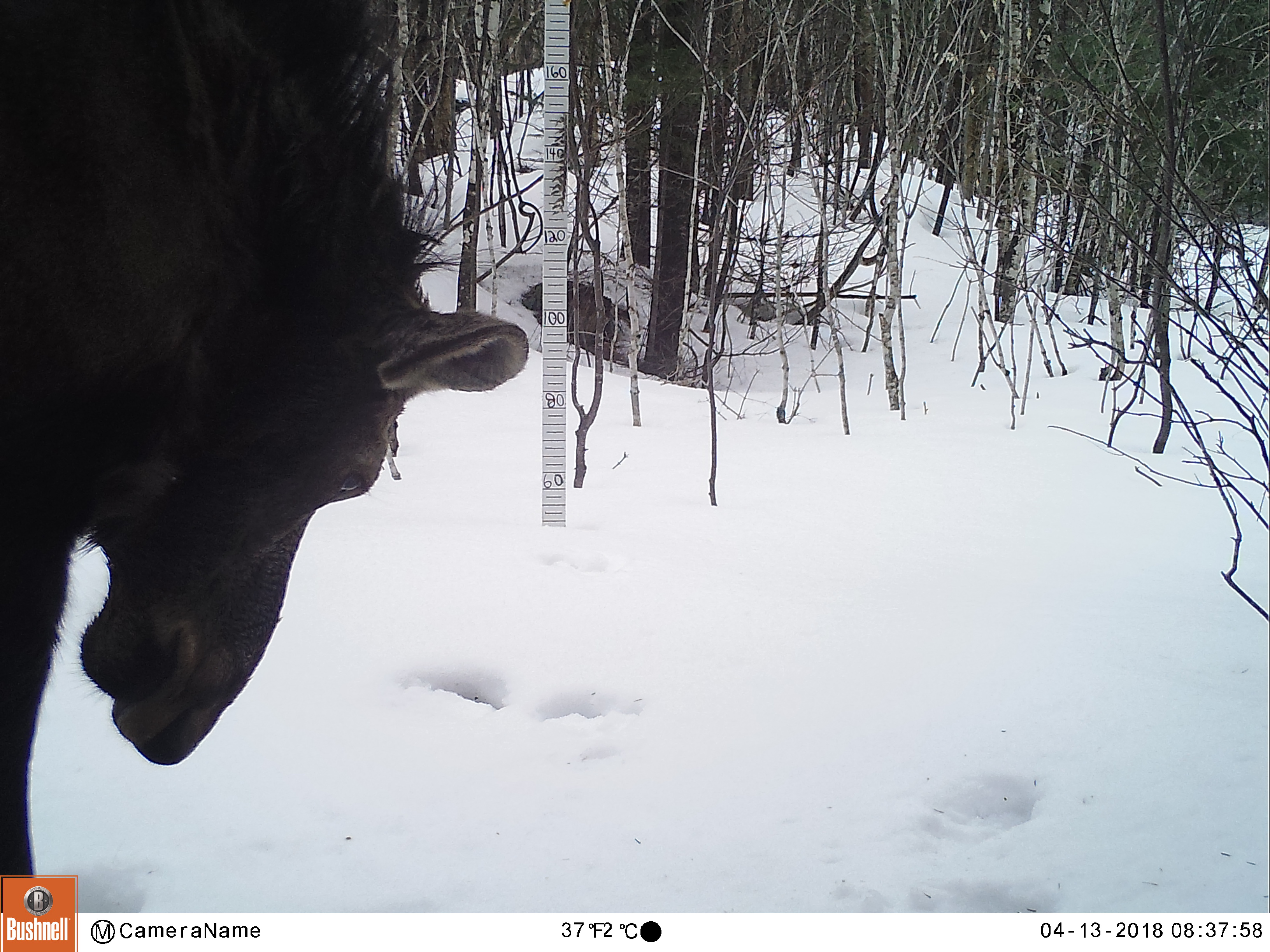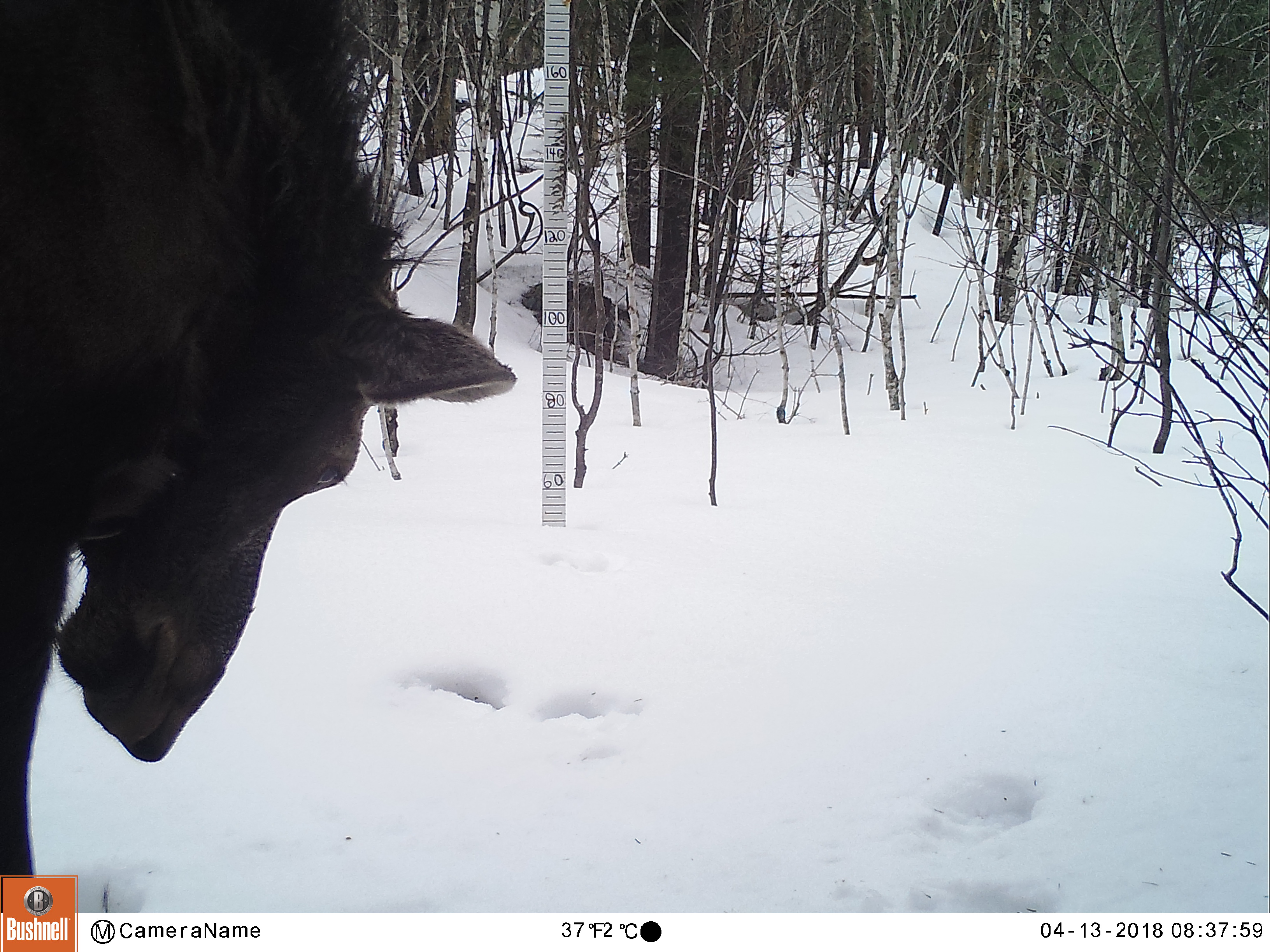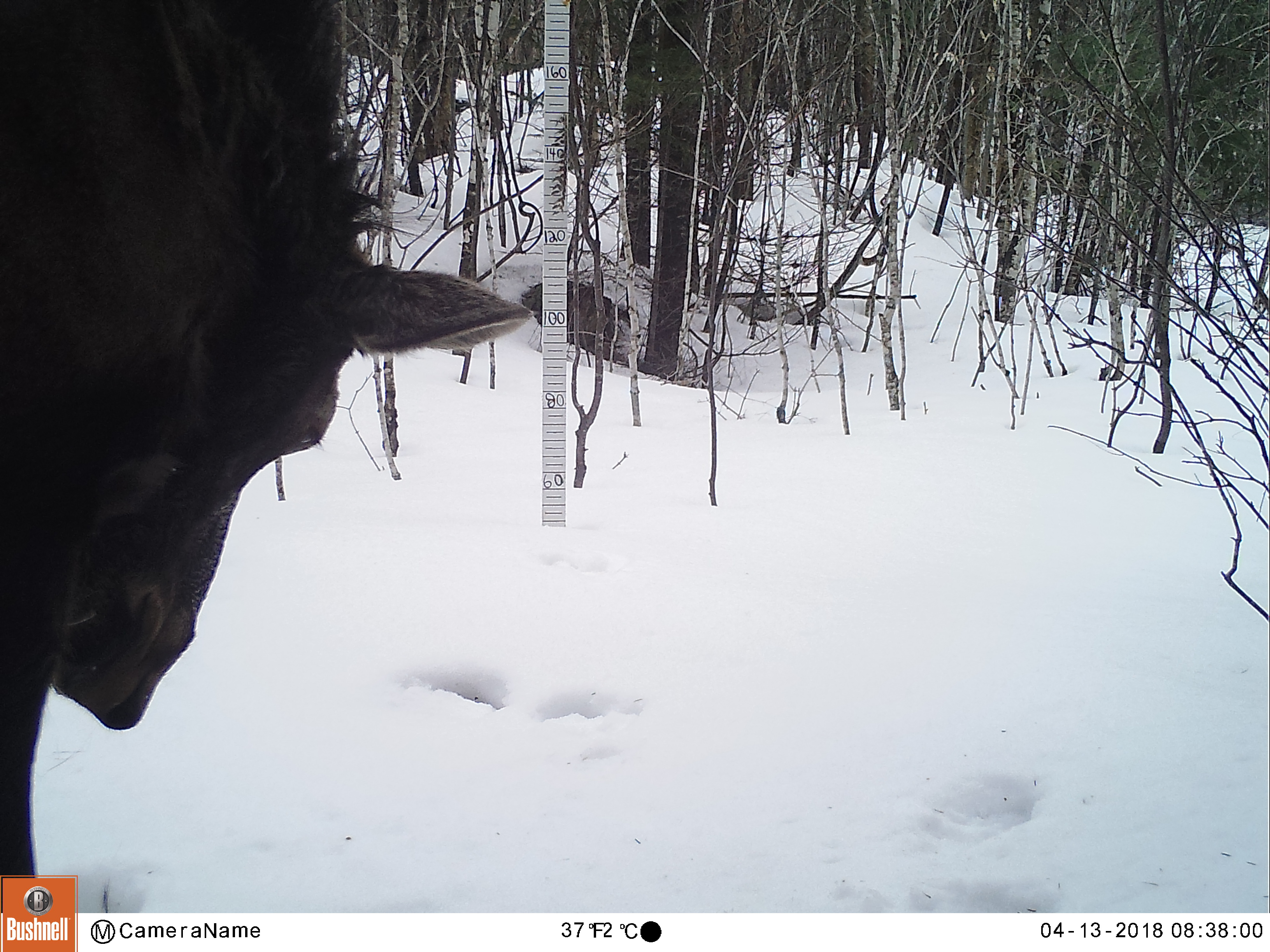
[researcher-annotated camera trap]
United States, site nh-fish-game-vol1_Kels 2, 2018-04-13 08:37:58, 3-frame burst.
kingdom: Animalia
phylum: Chordata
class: Mammalia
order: Artiodactyla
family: Cervidae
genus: Alces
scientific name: Alces alces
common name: moose